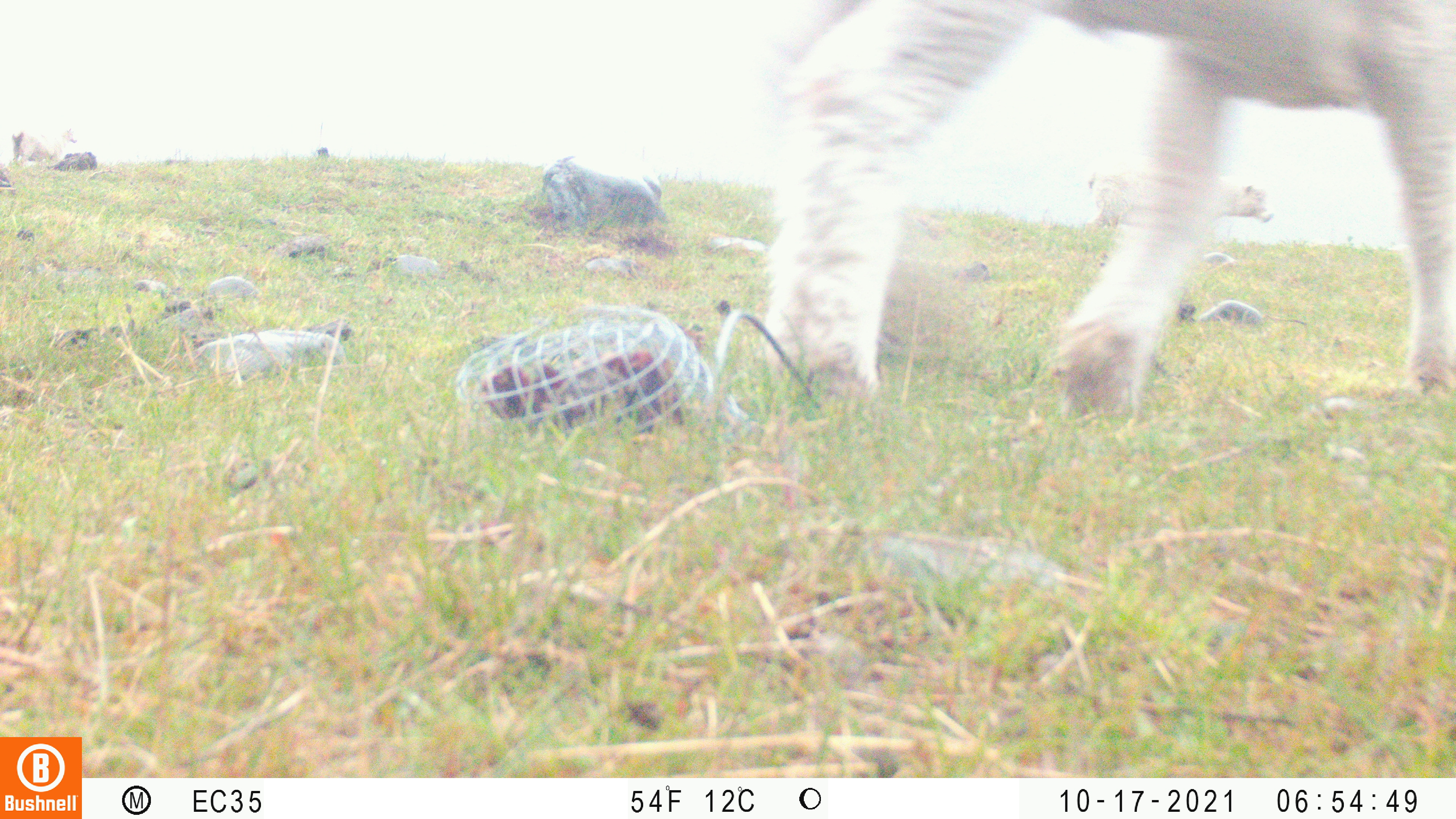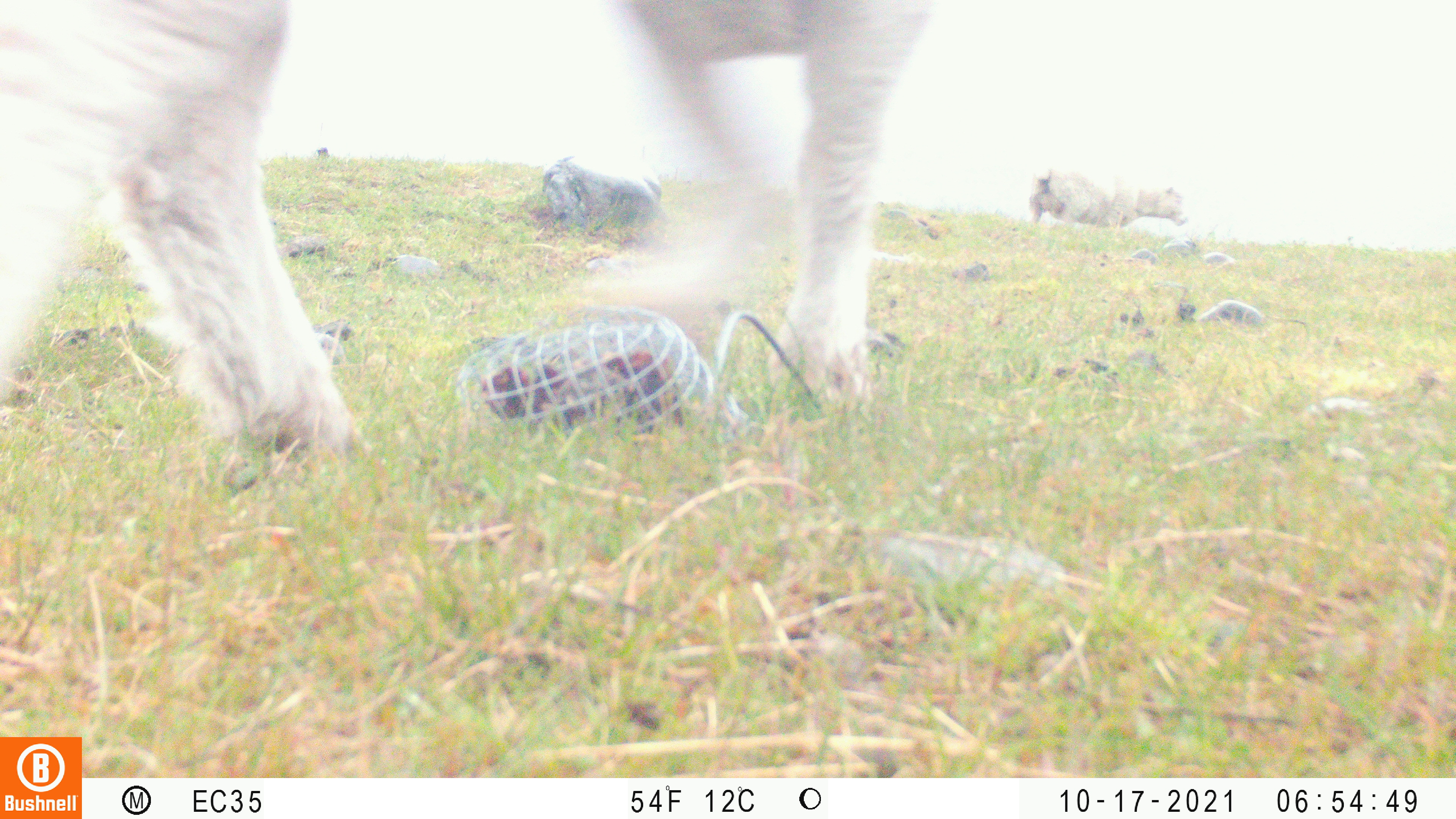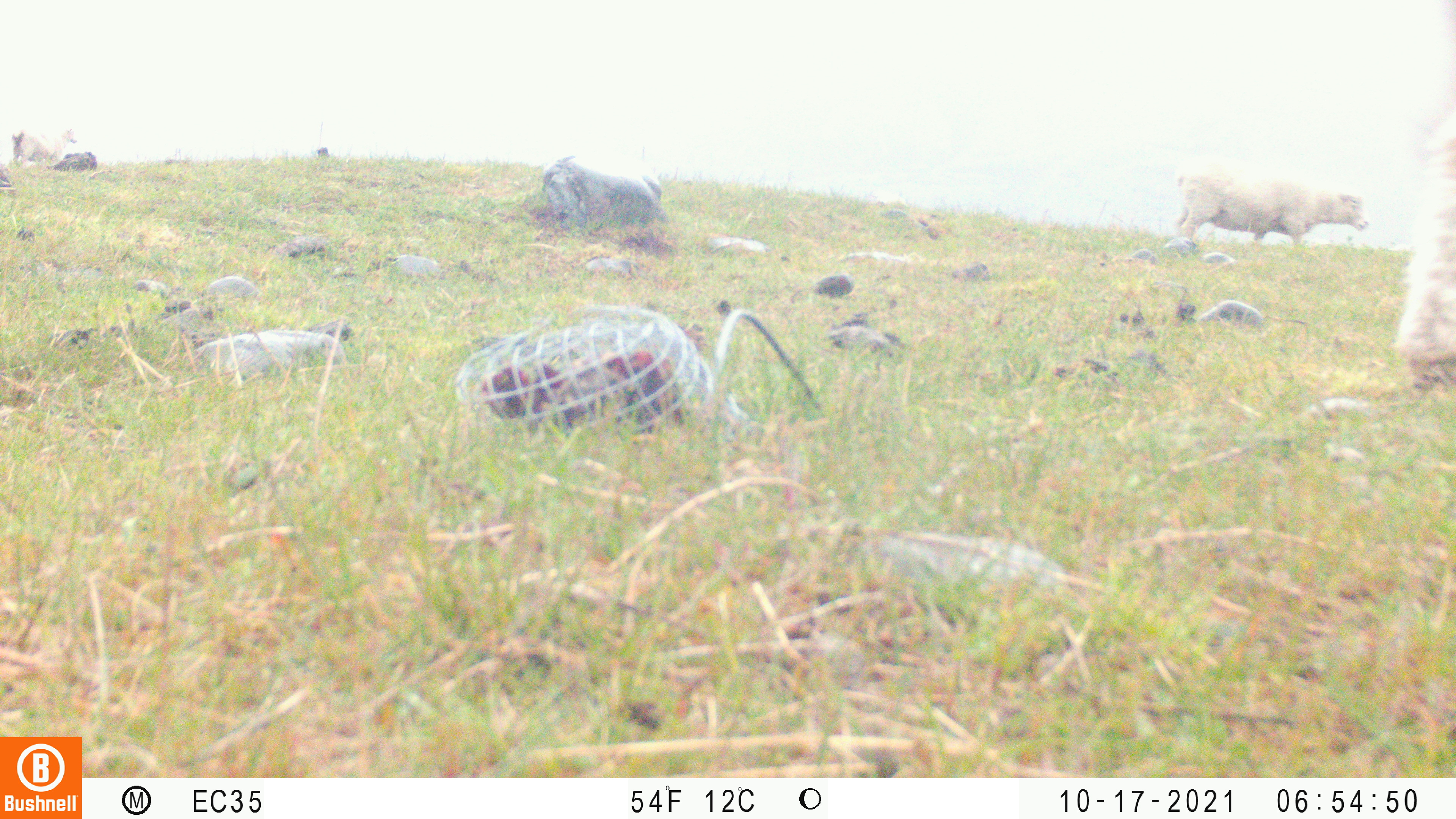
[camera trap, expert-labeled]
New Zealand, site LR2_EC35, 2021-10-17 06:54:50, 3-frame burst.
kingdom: Animalia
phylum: Chordata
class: Mammalia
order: Artiodactyla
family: Bovidae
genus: Bos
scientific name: Bos taurus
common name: domestic cow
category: cow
Cow (domestic cow) (Bos taurus).